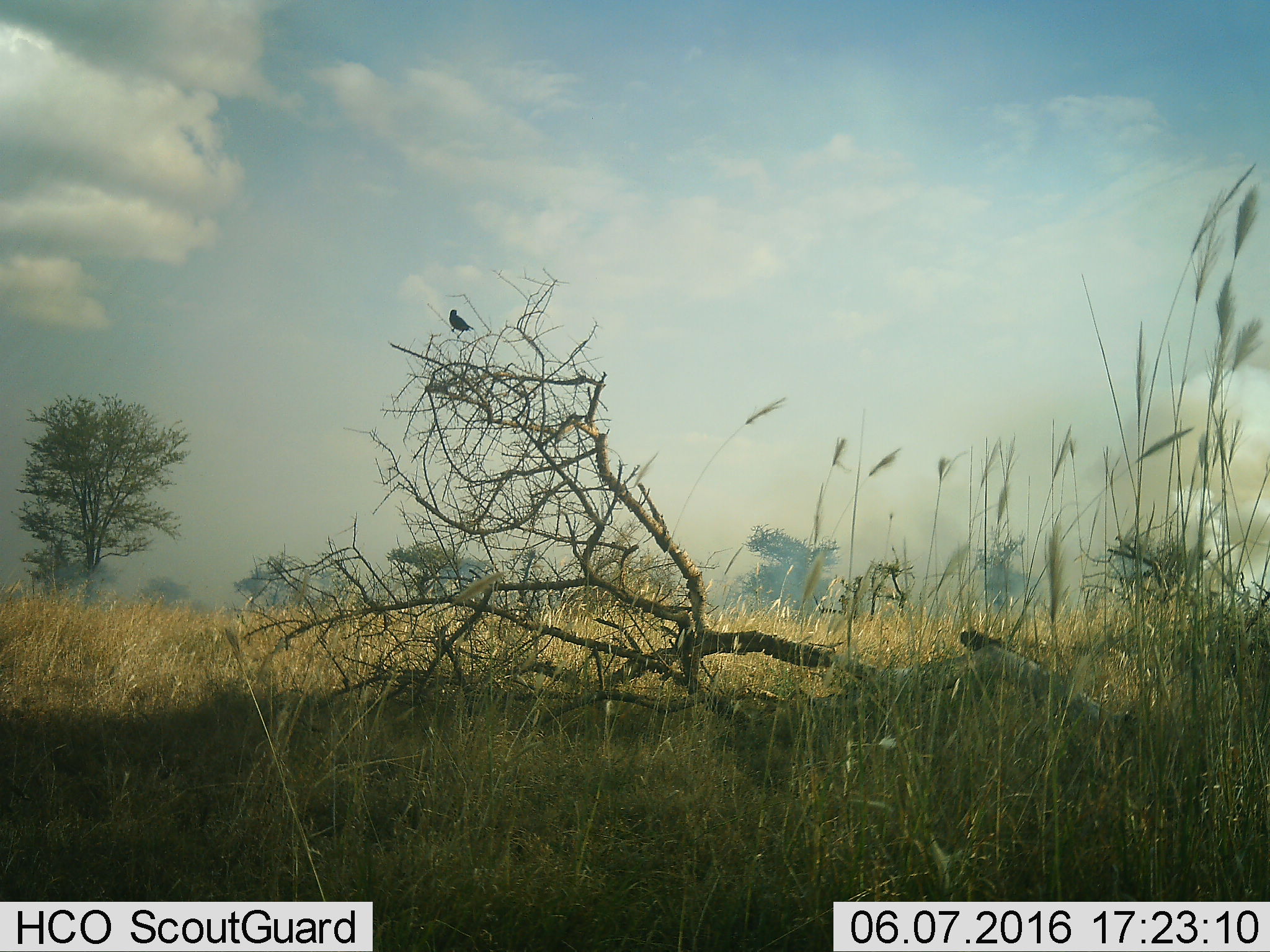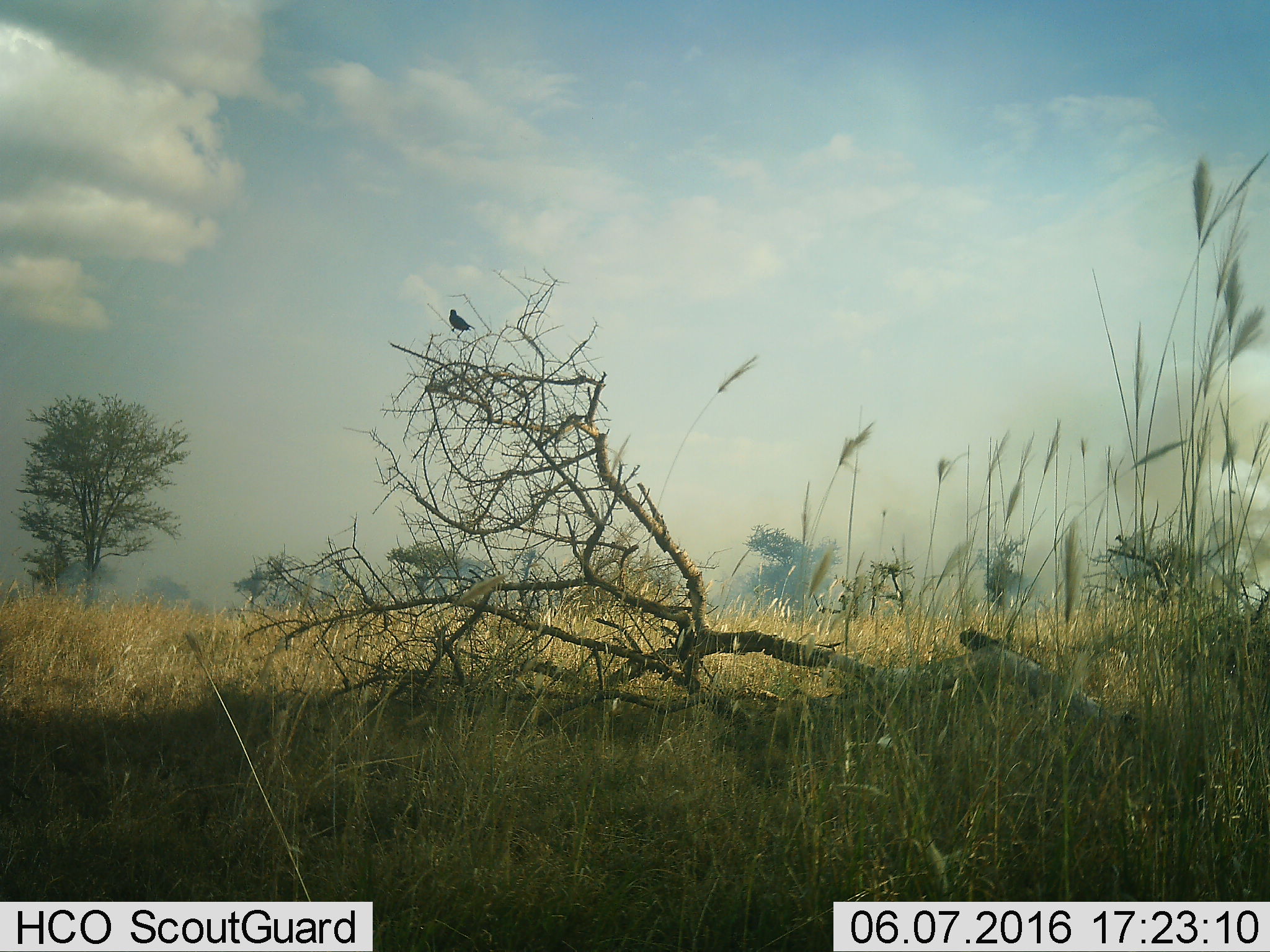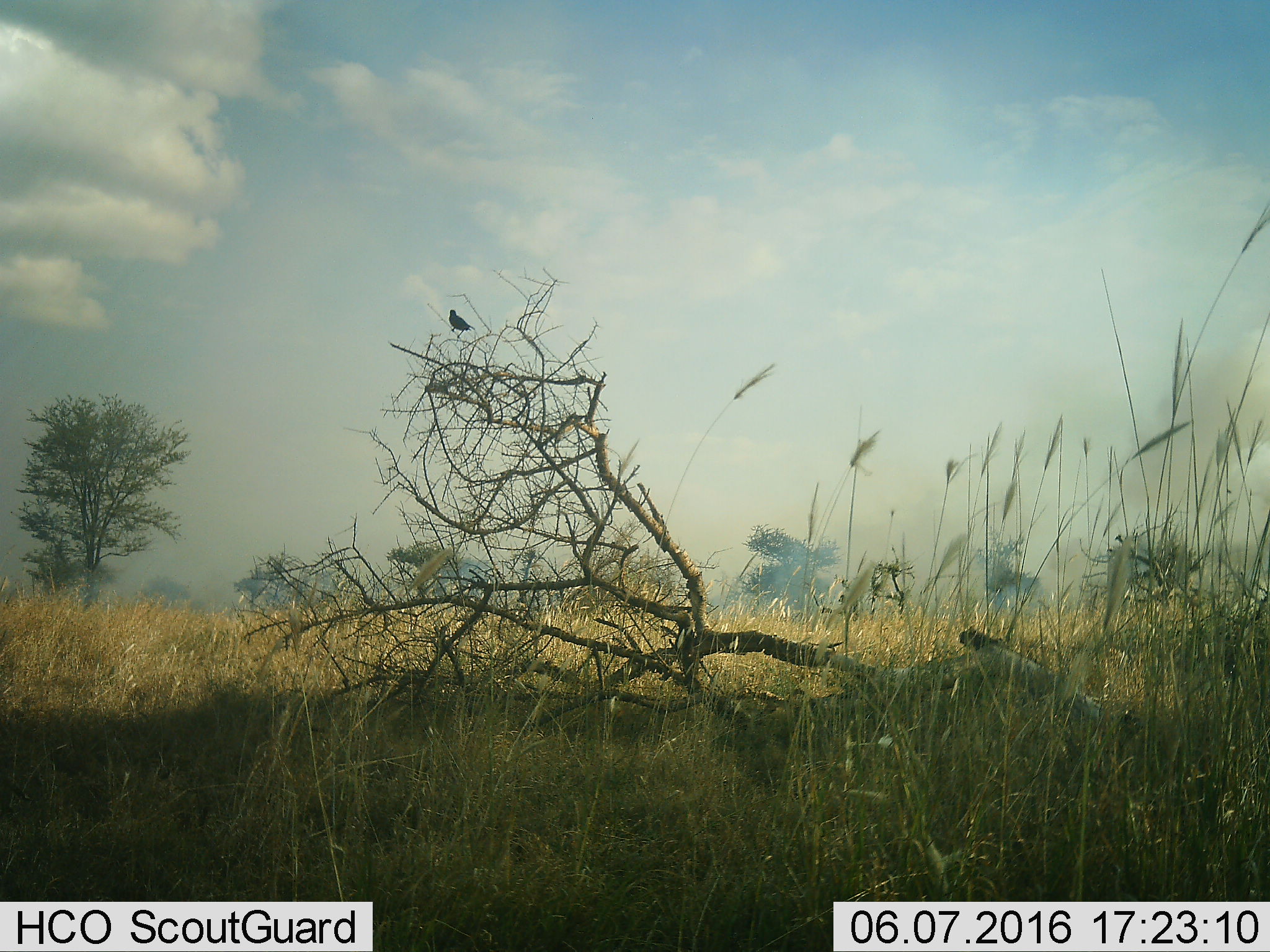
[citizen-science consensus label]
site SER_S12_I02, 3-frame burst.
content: unidentified animal